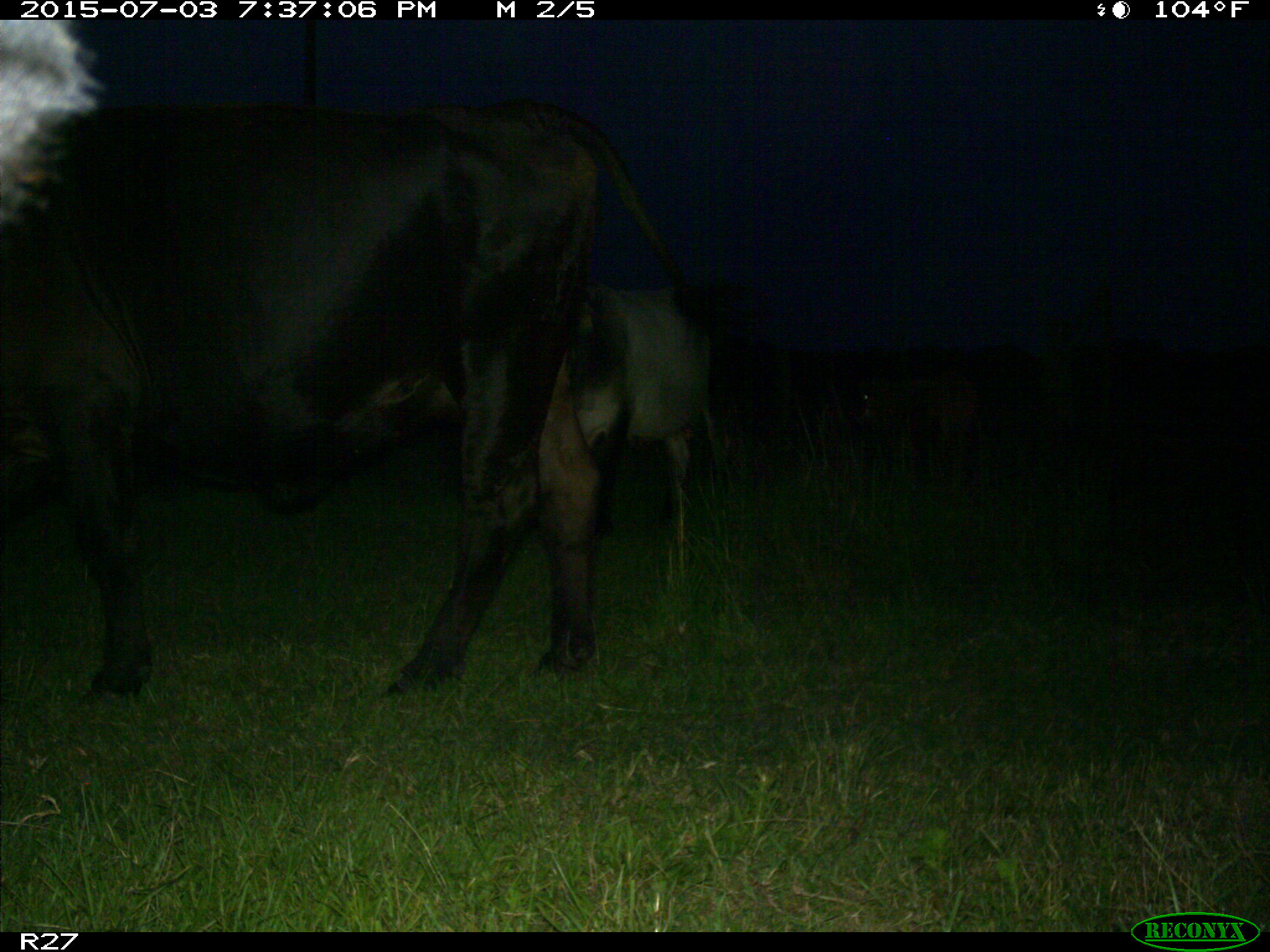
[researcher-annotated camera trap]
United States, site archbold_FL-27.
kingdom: Animalia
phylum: Chordata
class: Mammalia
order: Artiodactyla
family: Bovidae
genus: Bos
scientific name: Bos taurus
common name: domestic cow